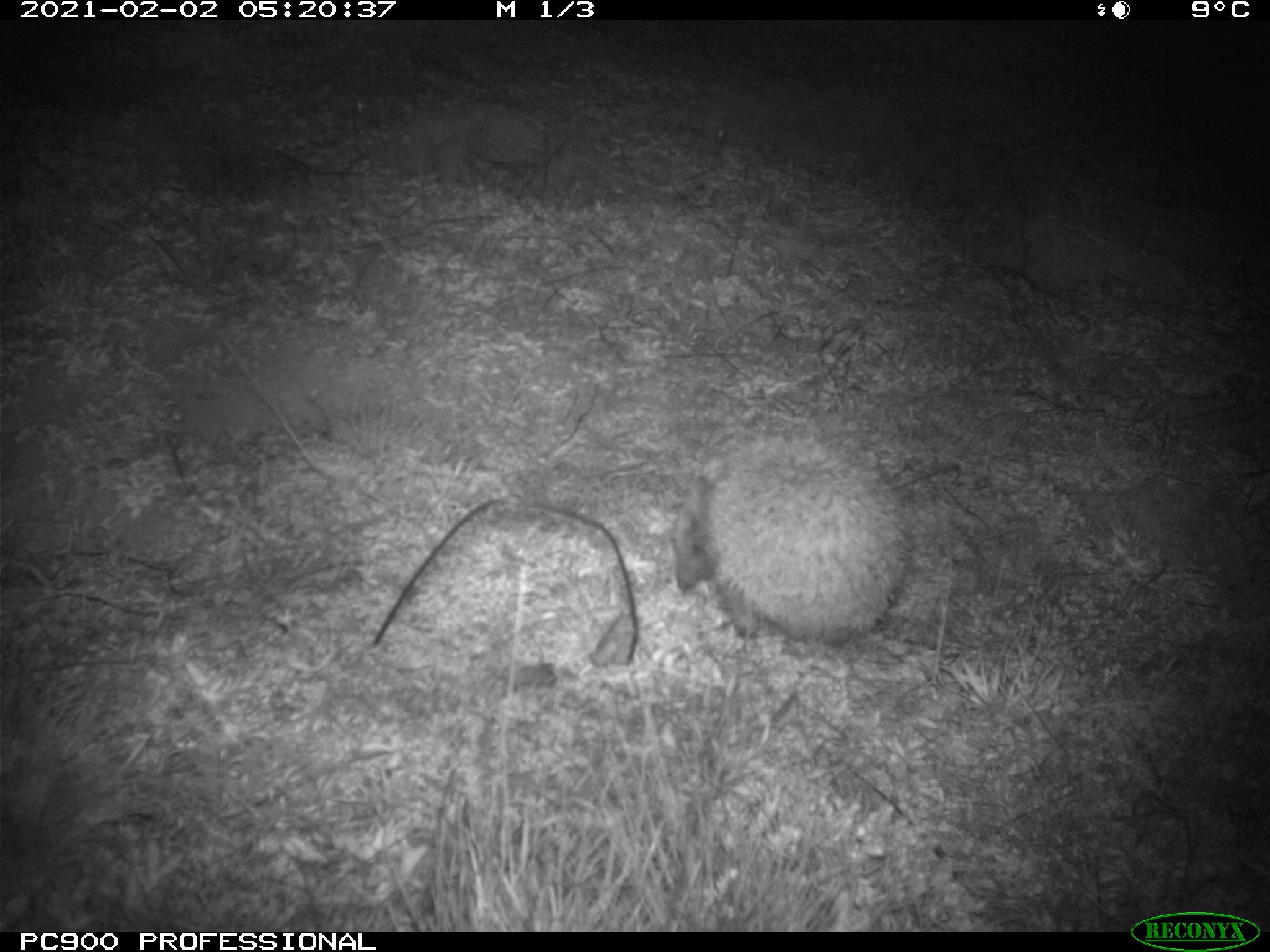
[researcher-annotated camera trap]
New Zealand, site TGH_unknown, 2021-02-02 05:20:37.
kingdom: Animalia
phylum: Chordata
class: Mammalia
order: Eulipotyphla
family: Erinaceidae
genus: Erinaceus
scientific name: Erinaceus europaeus europaeus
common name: european hedgehog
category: hedgehog